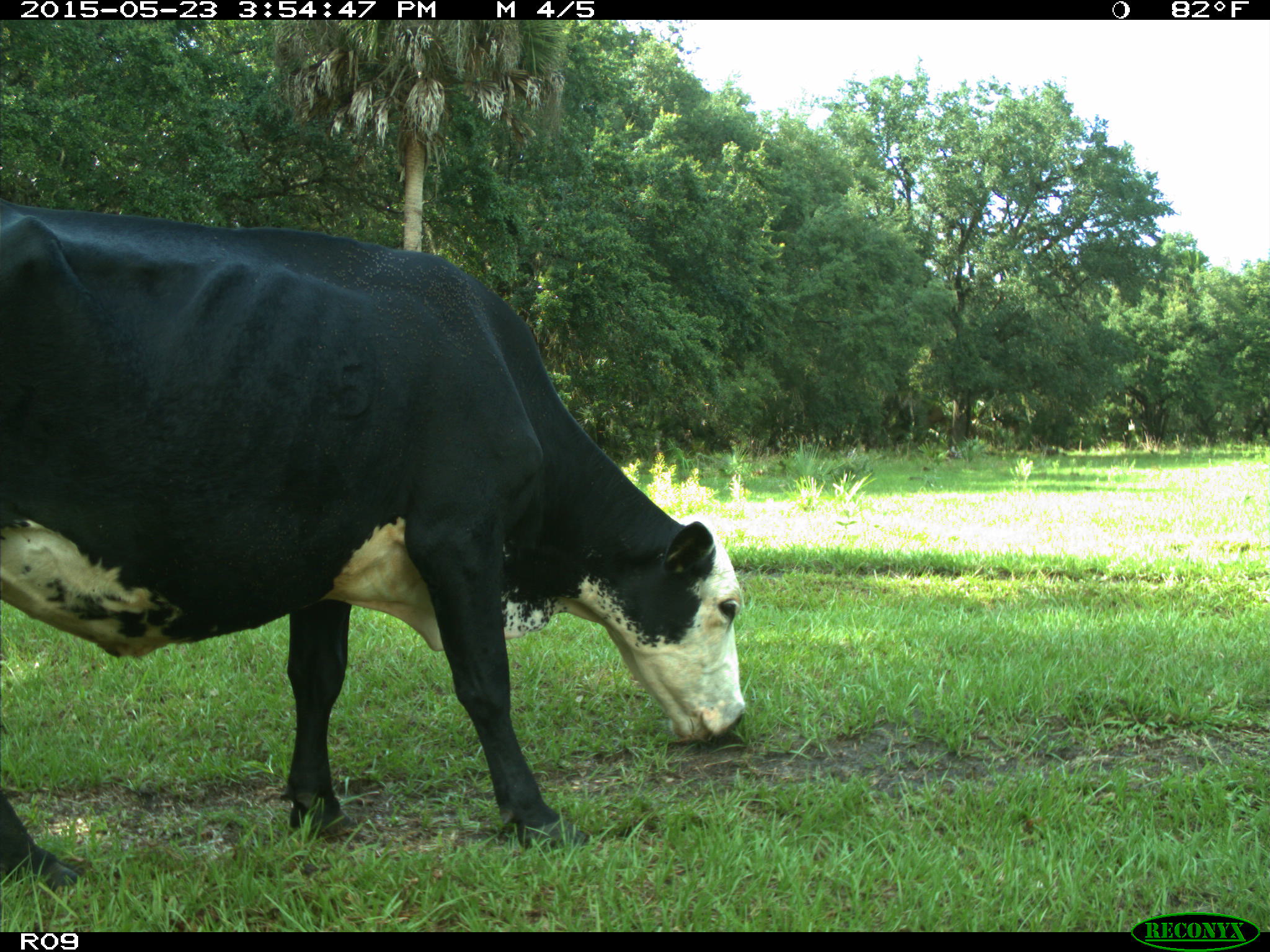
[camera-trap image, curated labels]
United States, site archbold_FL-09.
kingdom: Animalia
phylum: Chordata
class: Mammalia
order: Artiodactyla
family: Bovidae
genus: Bos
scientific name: Bos taurus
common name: domestic cow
Bos taurus (domestic cow).